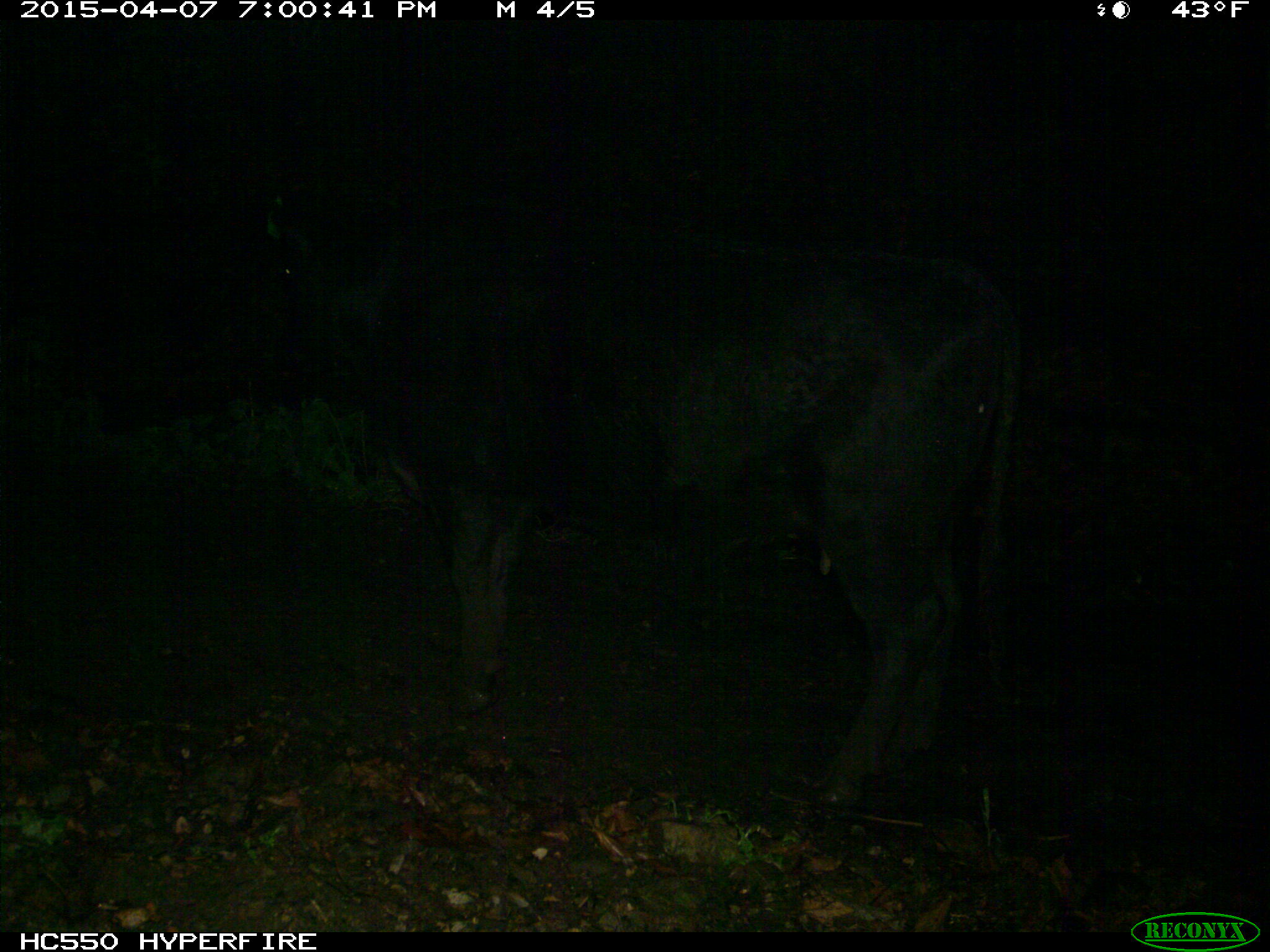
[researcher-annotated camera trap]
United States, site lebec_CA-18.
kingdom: Animalia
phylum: Chordata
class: Mammalia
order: Artiodactyla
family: Bovidae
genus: Bos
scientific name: Bos taurus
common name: domestic cow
Bos taurus (domestic cow).